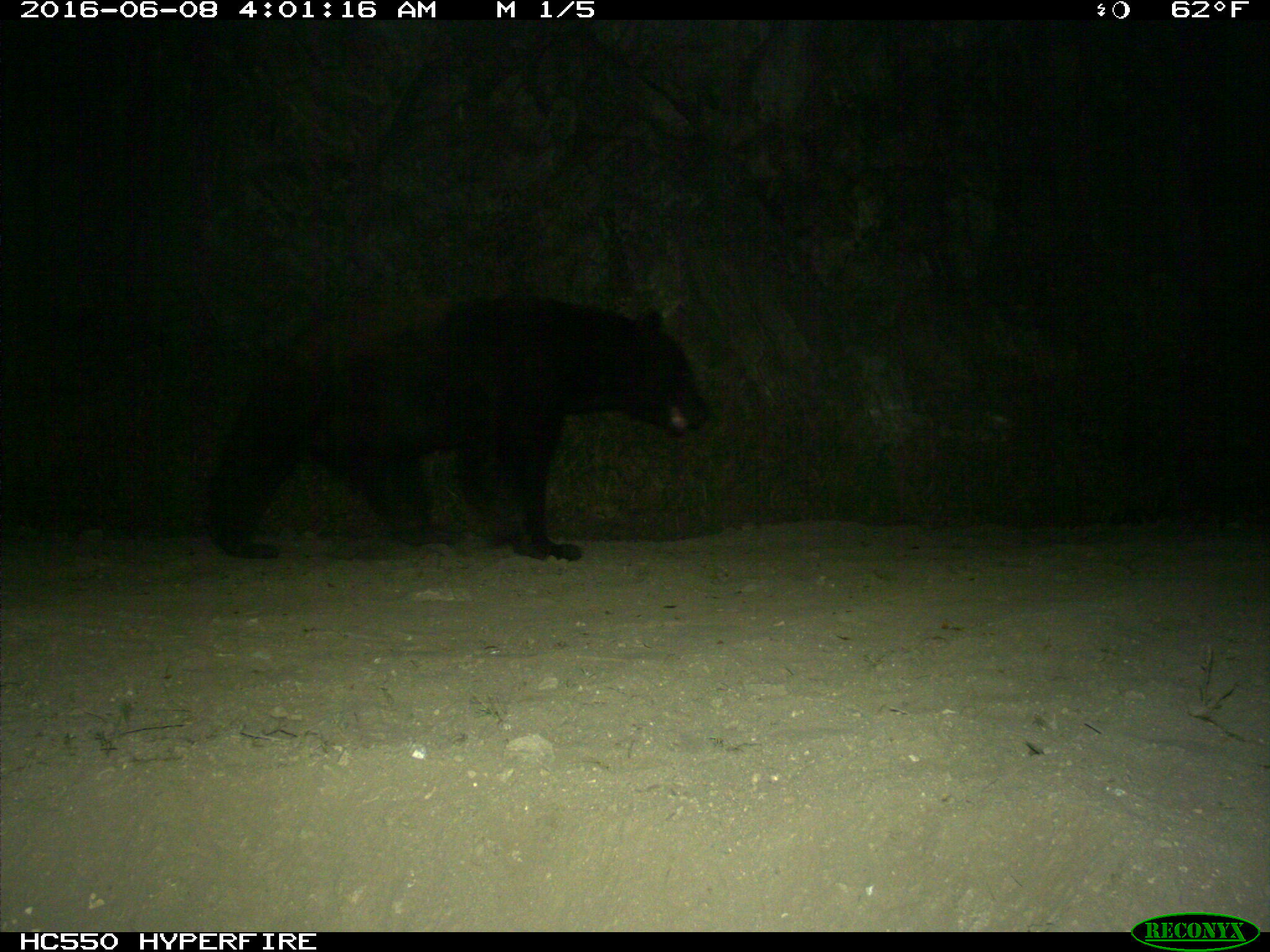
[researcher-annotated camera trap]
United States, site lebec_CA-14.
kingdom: Animalia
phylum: Chordata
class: Mammalia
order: Carnivora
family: Ursidae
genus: Ursus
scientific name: Ursus americanus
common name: american black bear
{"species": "Ursus americanus (american black bear)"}